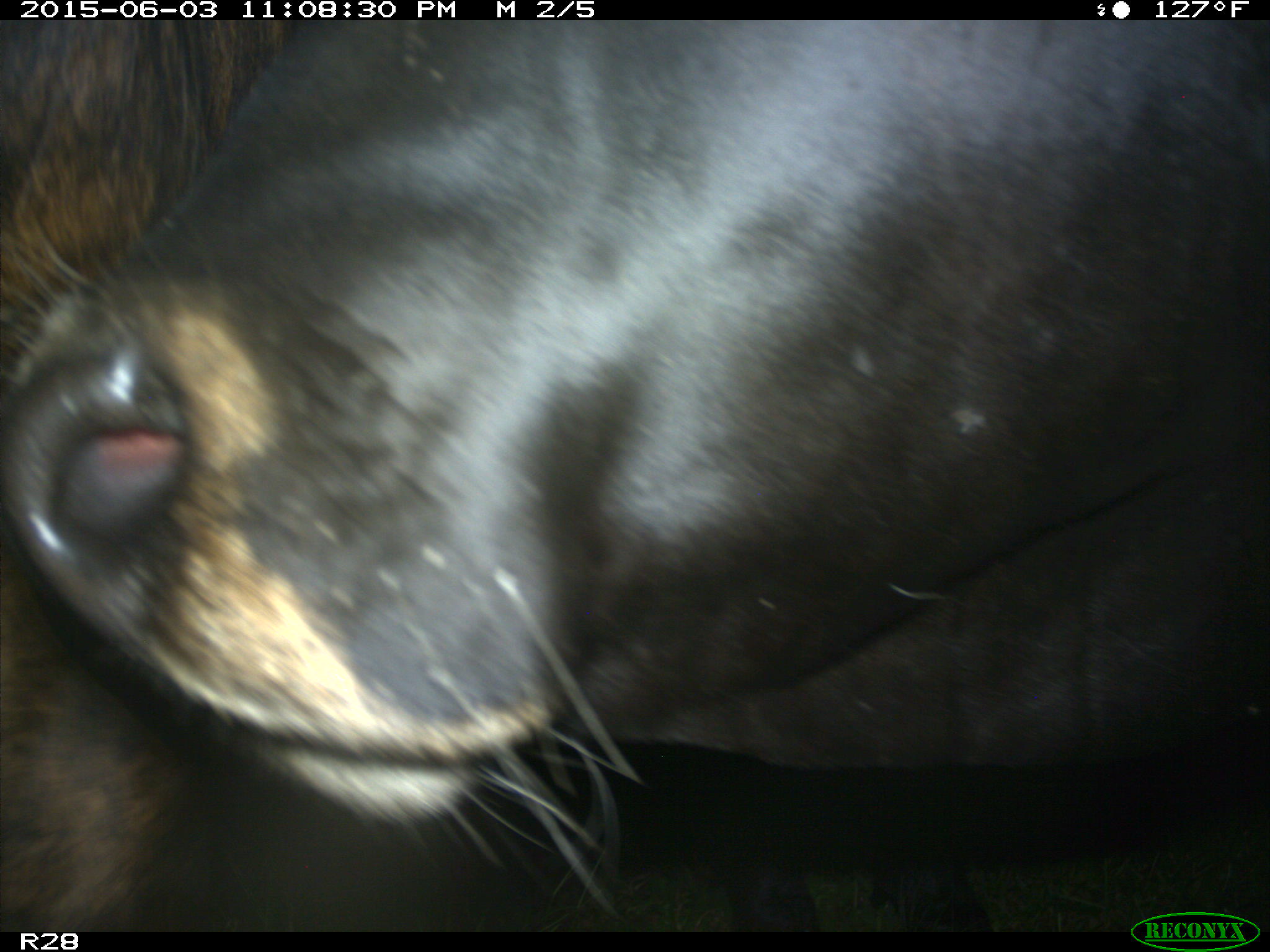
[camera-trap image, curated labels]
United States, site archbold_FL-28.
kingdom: Animalia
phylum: Chordata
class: Mammalia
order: Artiodactyla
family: Bovidae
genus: Bos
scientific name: Bos taurus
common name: domestic cow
Bos taurus (domestic cow).